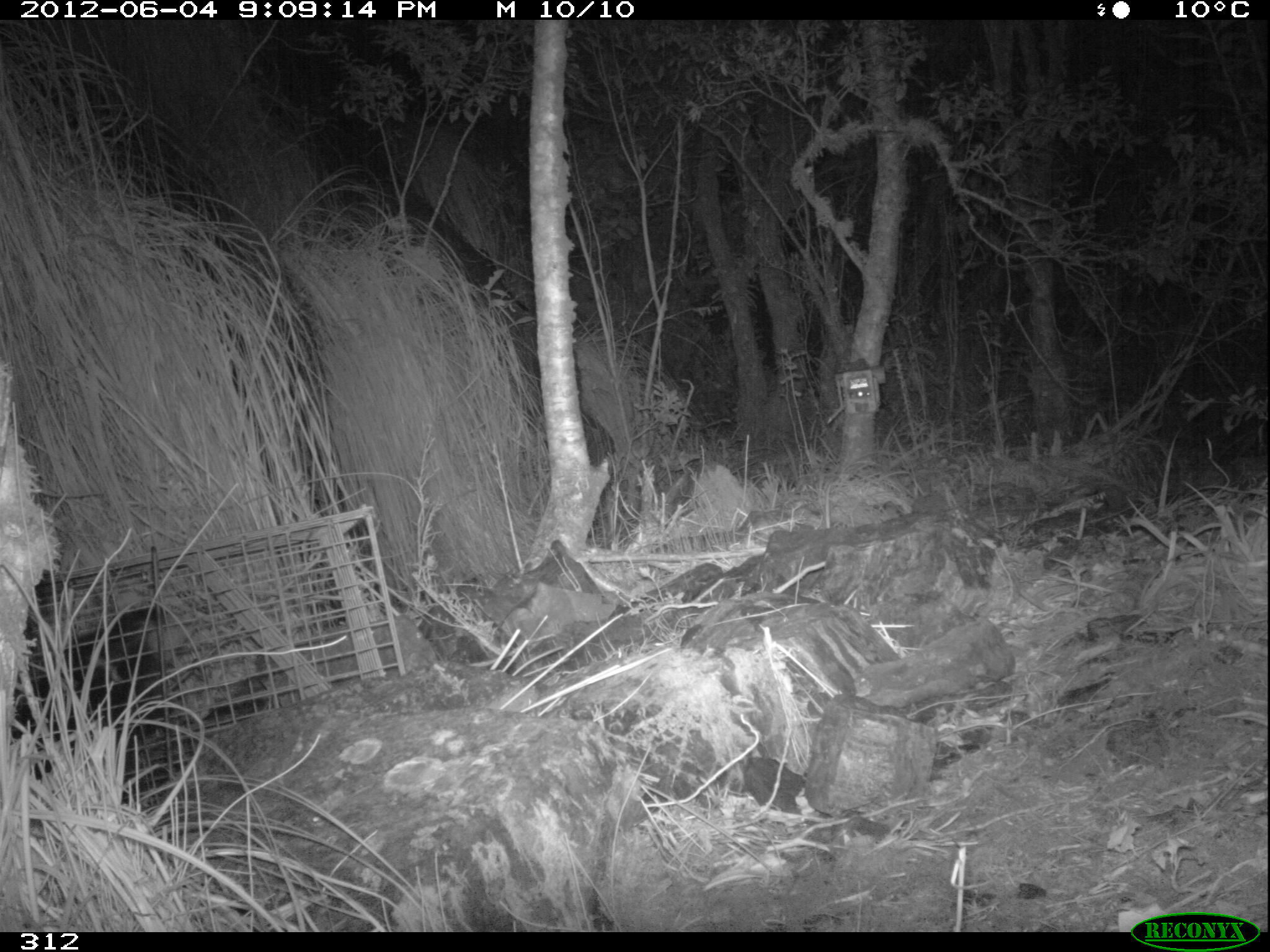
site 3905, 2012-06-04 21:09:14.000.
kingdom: Animalia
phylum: Chordata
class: Mammalia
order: Didelphimorphia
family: Didelphidae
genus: Didelphis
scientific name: Didelphis pernigra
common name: andean white-eared opossum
Didelphis pernigra (andean white-eared opossum).